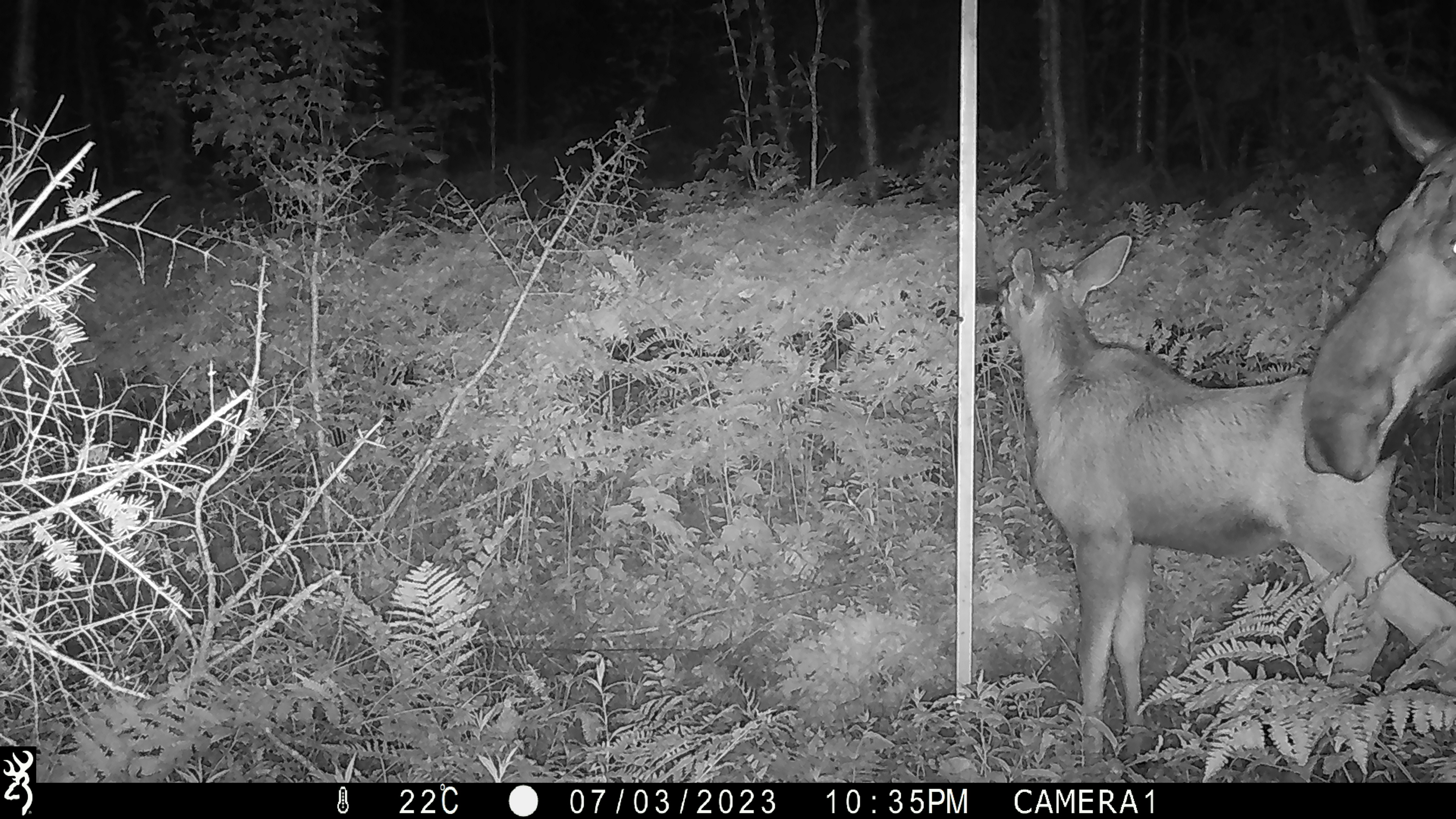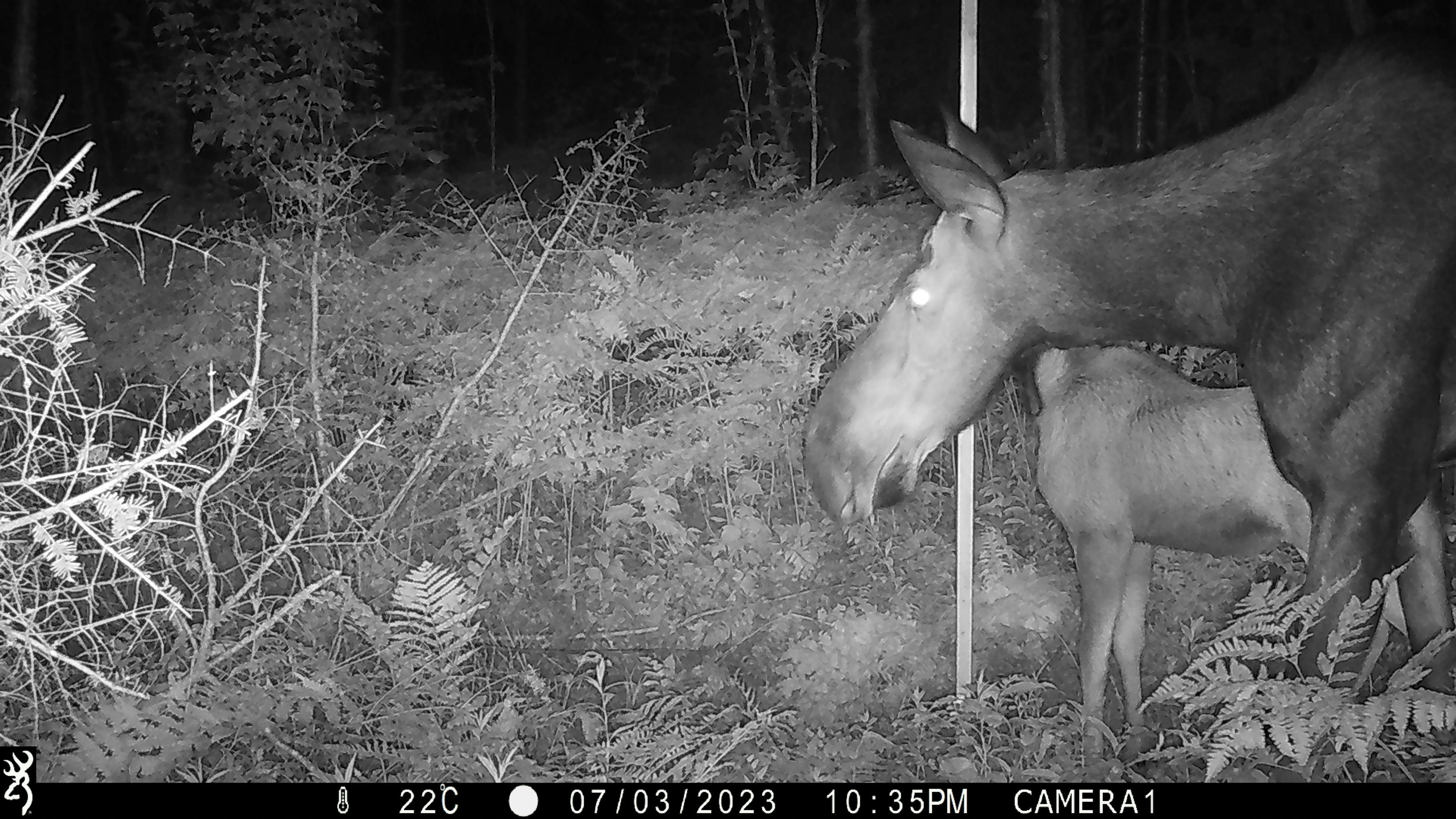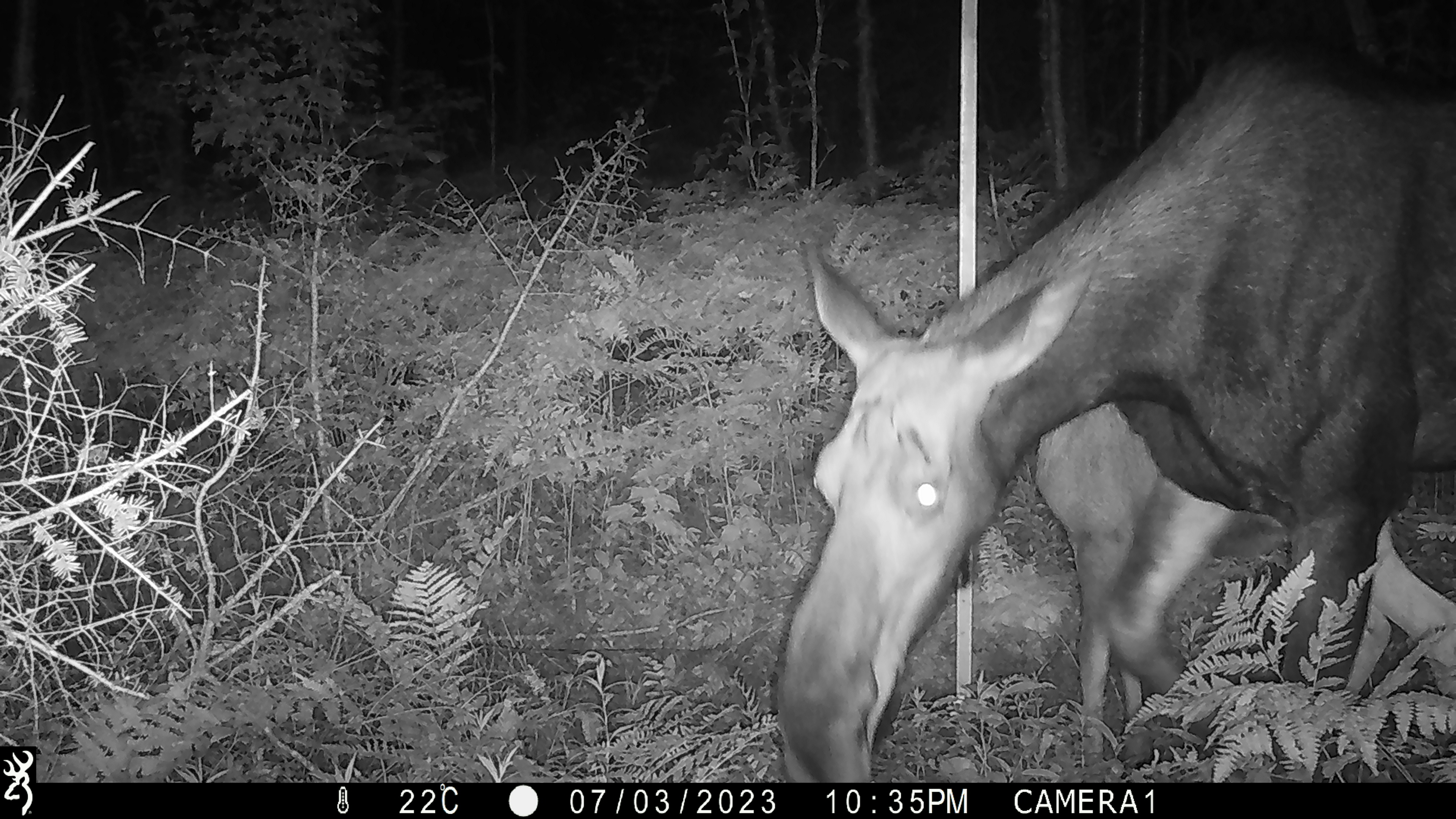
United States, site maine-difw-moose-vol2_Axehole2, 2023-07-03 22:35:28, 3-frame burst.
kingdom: Animalia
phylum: Chordata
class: Mammalia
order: Artiodactyla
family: Cervidae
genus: Alces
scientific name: Alces alces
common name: moose